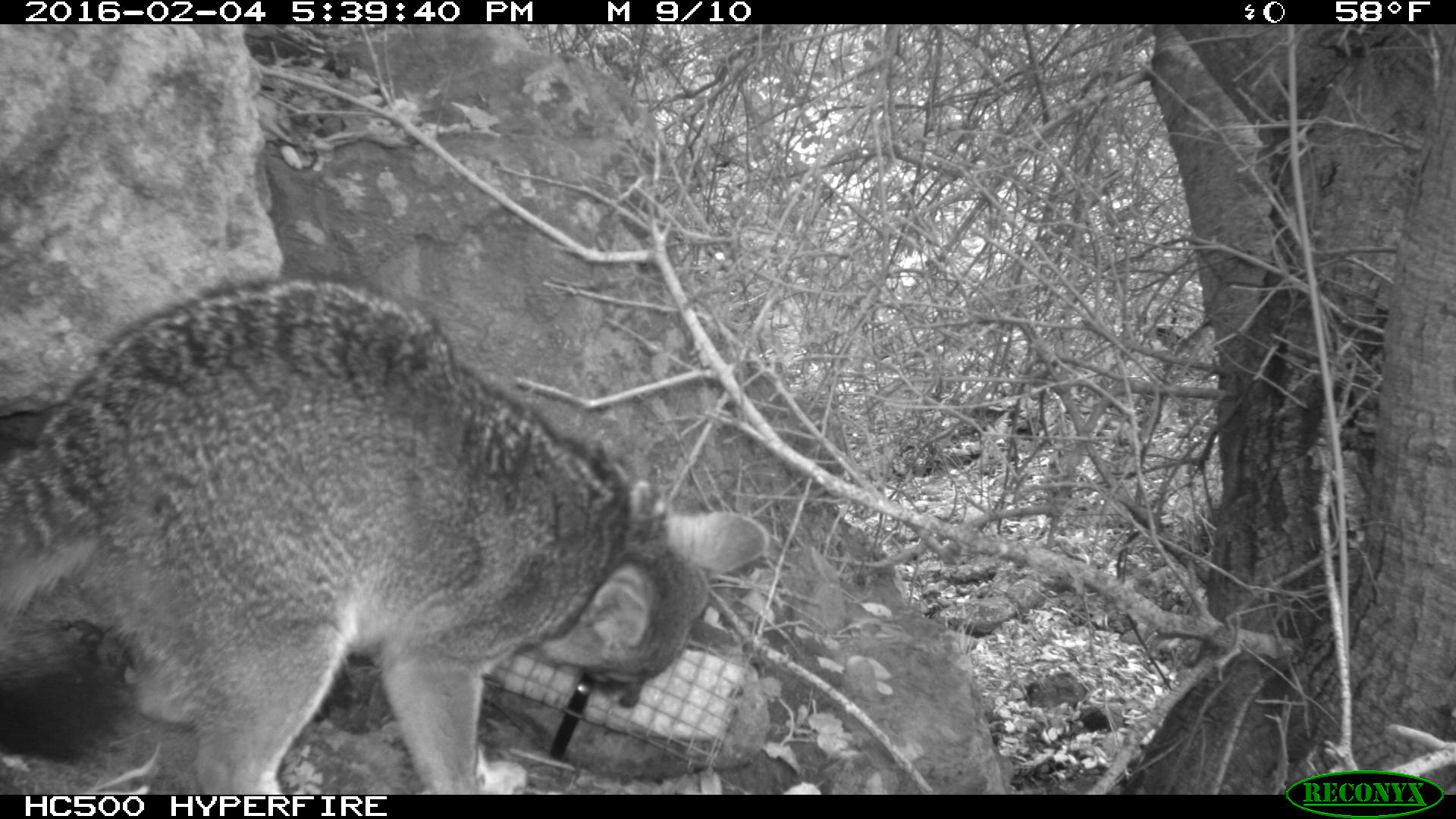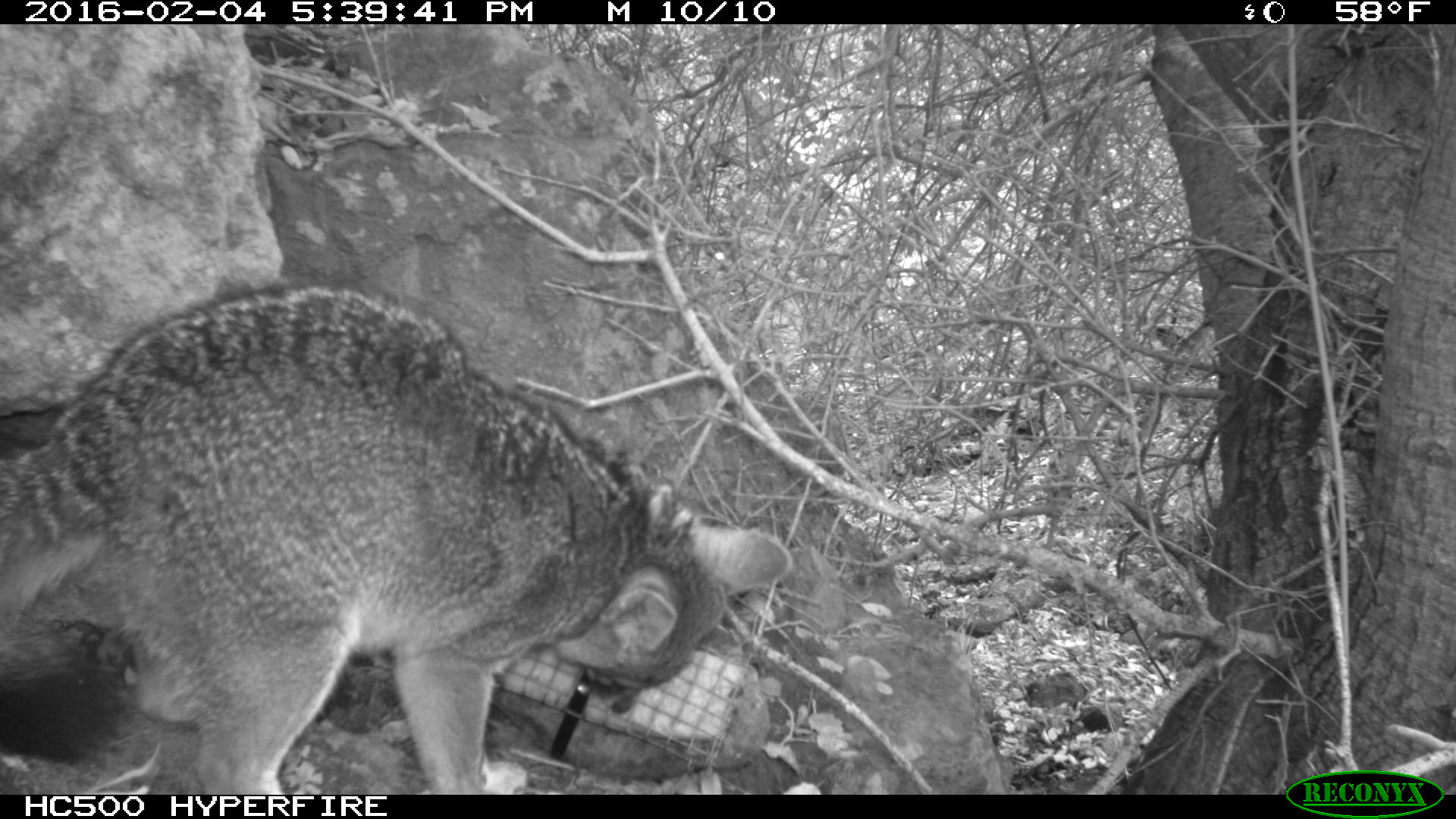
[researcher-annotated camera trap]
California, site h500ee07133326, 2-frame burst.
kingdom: Animalia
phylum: Chordata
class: Mammalia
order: Carnivora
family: Canidae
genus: Urocyon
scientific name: Urocyon littoralis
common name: island fox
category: fox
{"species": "fox (island fox) (Urocyon littoralis)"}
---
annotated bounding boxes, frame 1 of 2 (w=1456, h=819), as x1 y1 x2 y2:
fox: 0 278 768 794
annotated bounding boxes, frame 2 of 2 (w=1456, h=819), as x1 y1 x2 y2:
fox: 0 281 791 793